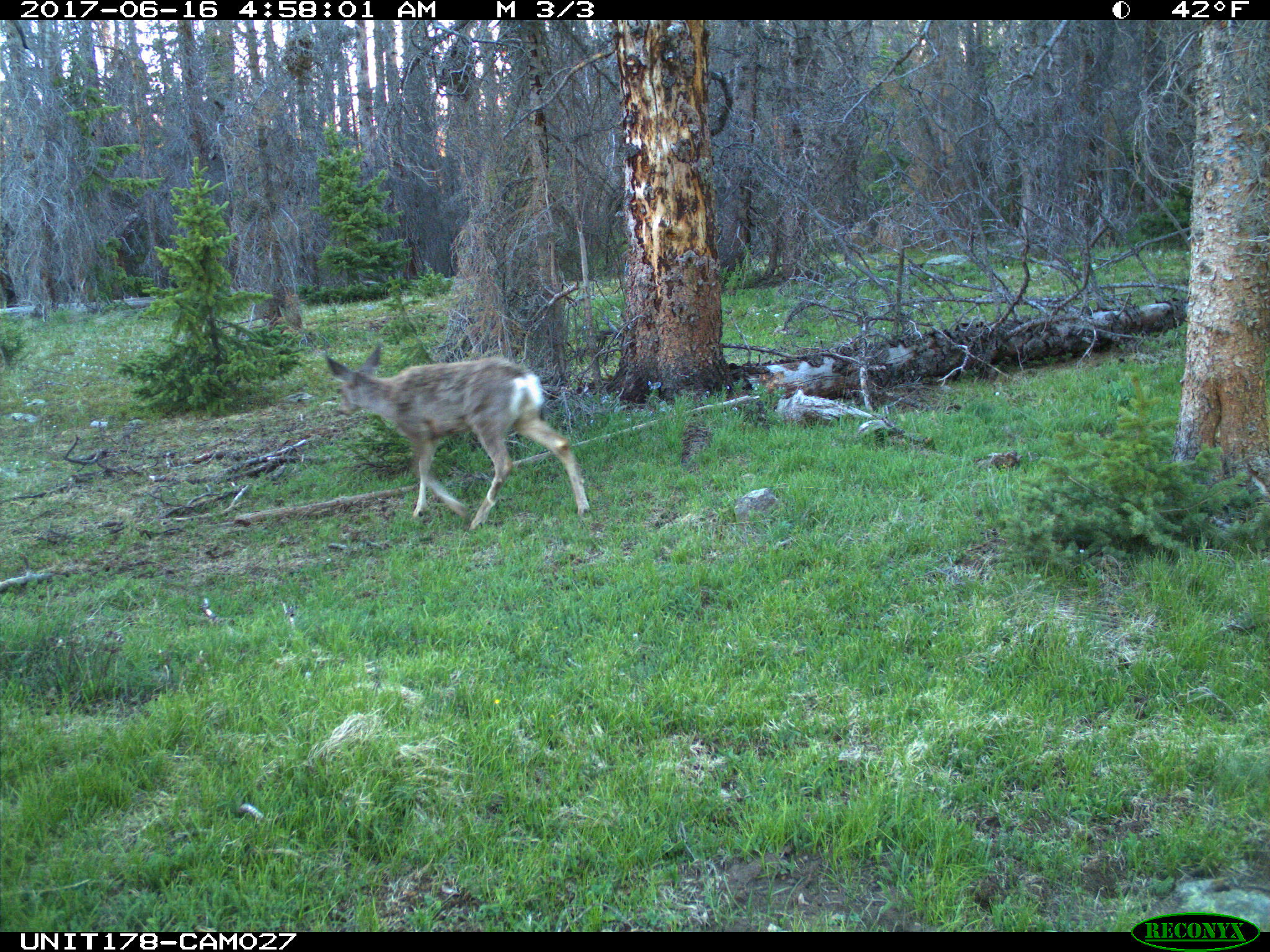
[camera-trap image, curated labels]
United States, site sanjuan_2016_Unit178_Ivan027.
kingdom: Animalia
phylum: Chordata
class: Mammalia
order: Artiodactyla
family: Cervidae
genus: Odocoileus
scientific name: Odocoileus hemionus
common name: mule deer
Odocoileus hemionus (mule deer).